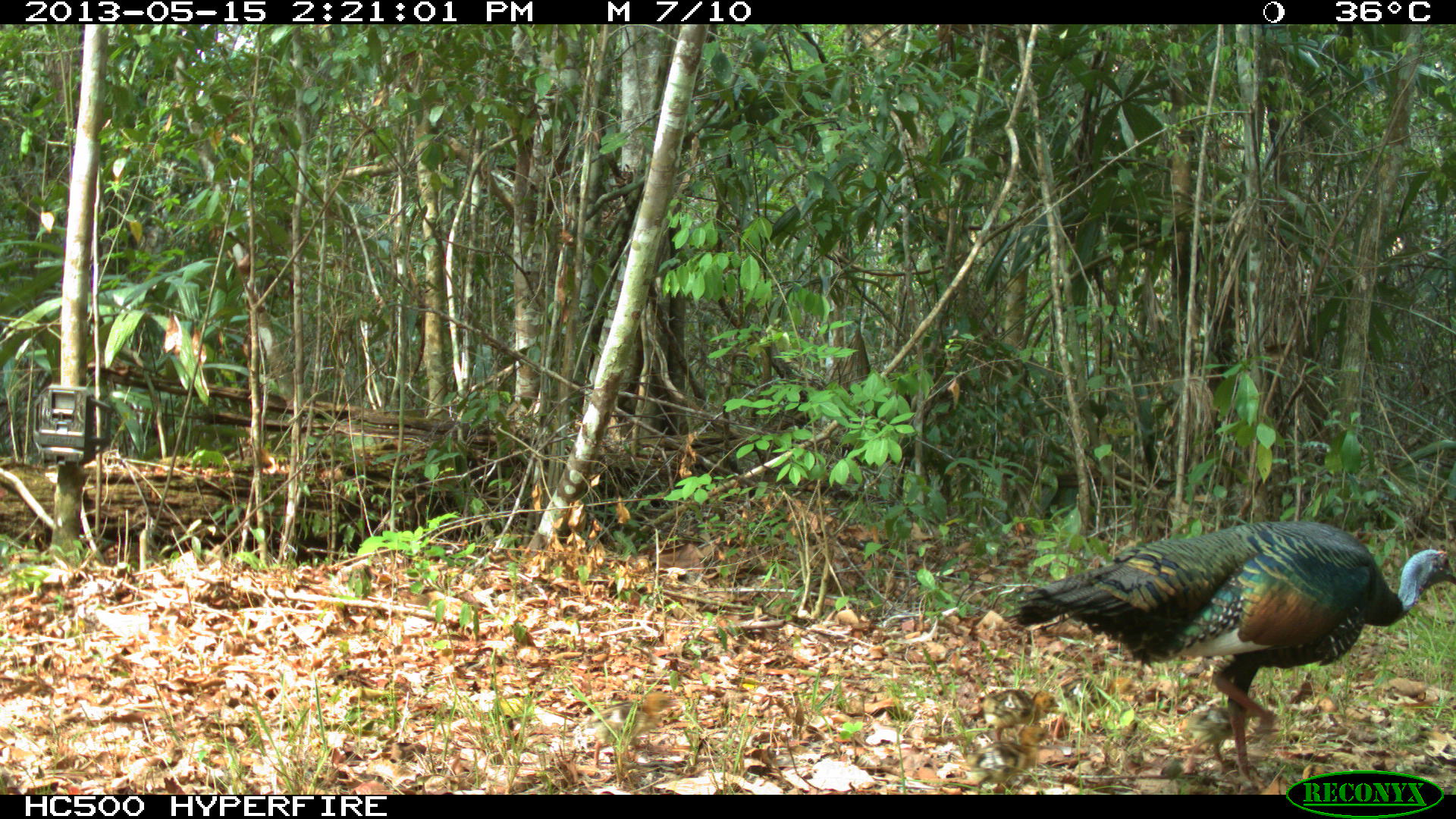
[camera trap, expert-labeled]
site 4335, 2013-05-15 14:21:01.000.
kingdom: Animalia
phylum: Chordata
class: Aves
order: Galliformes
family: Phasianidae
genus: Meleagris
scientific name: Meleagris ocellata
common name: ocellated turkey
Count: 1.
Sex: female.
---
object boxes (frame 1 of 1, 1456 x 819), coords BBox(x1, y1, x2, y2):
meleagris ocellata: BBox(1003, 520, 1456, 795)